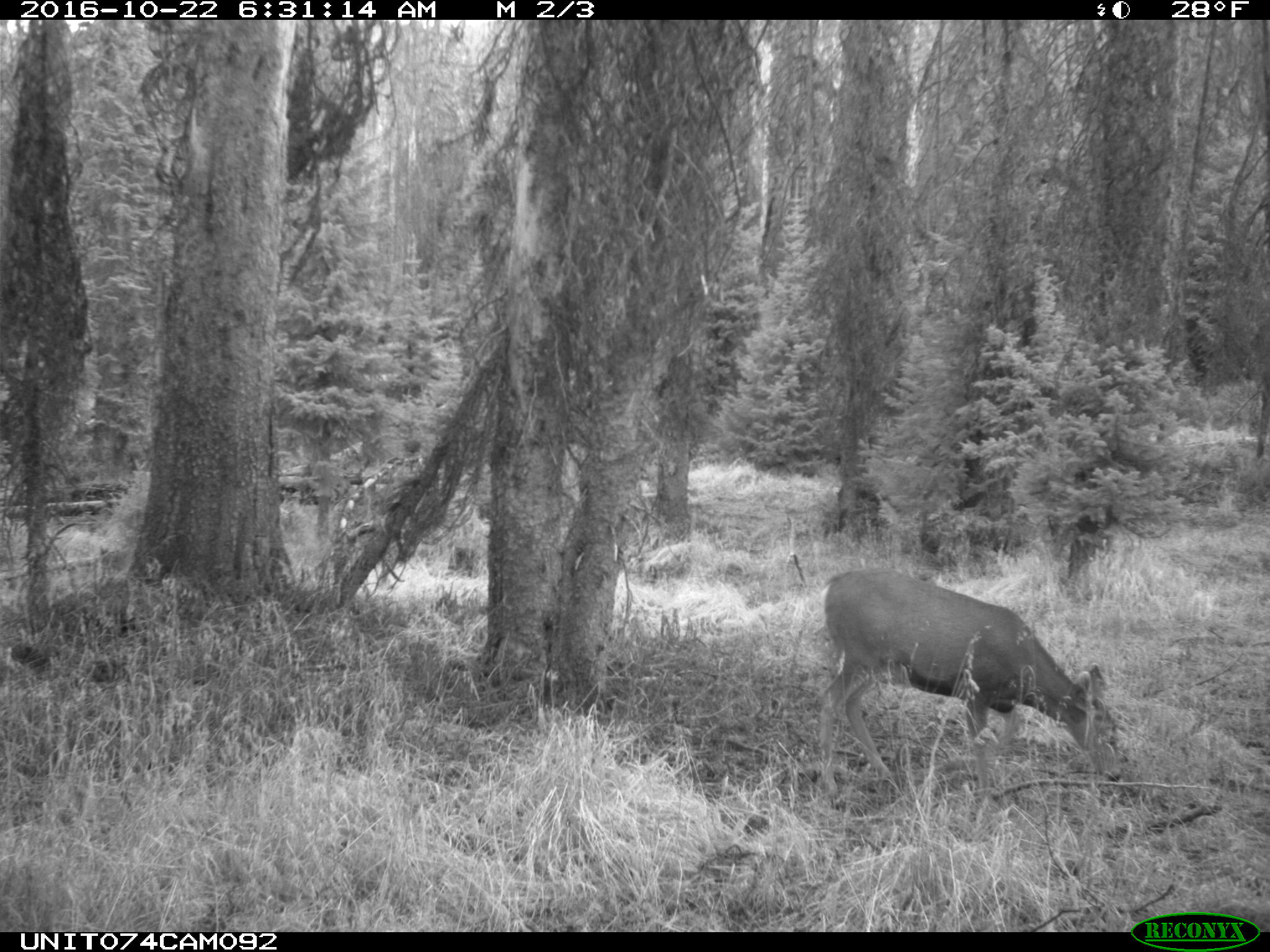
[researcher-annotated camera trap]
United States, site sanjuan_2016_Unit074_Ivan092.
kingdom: Animalia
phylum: Chordata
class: Mammalia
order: Artiodactyla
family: Cervidae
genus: Odocoileus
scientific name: Odocoileus hemionus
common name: mule deer